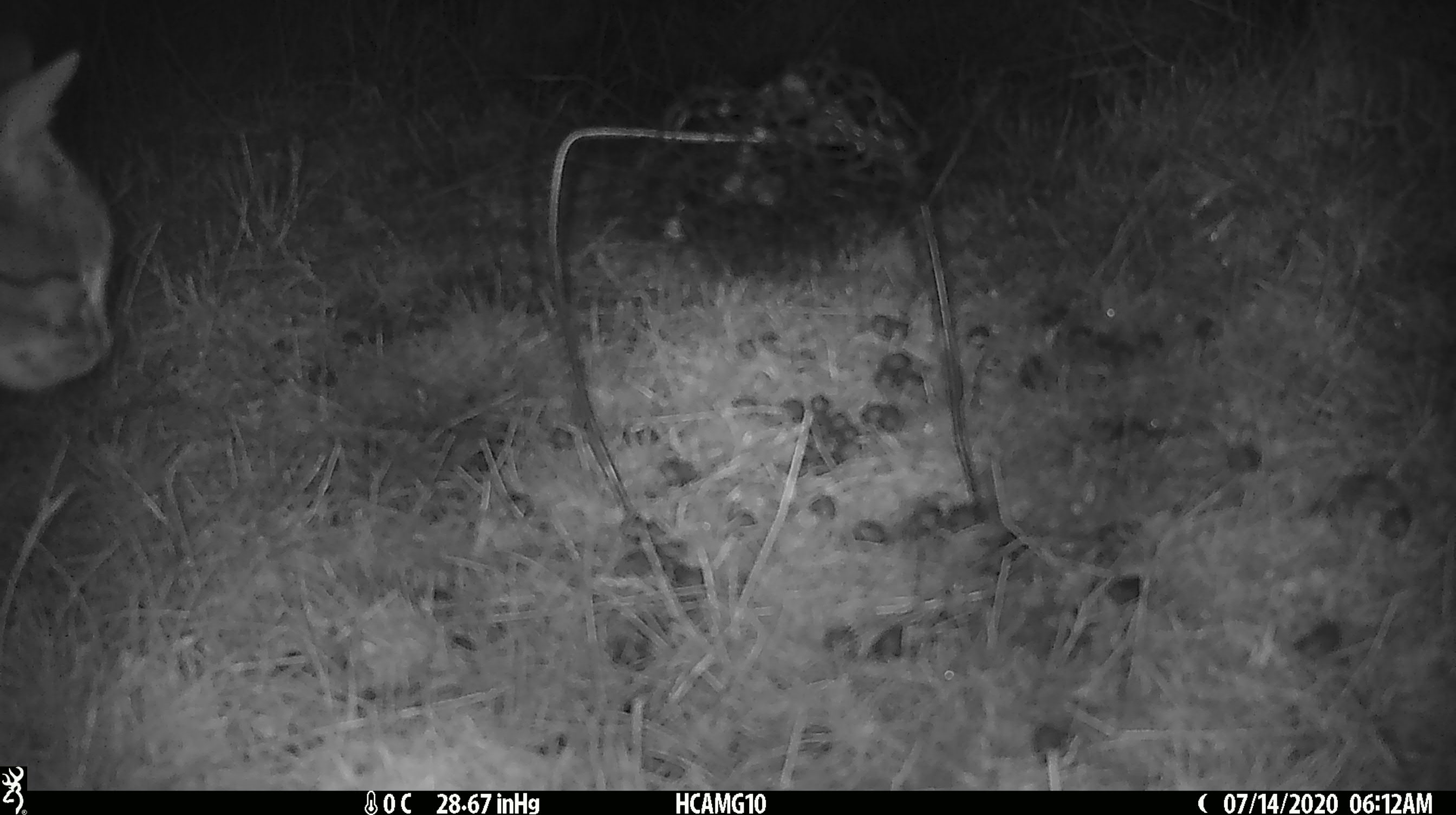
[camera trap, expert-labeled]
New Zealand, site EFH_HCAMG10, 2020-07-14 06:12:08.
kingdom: Animalia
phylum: Chordata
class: Mammalia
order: Carnivora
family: Felidae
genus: Felis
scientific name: Felis catus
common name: domestic cat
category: cat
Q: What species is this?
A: Cat (domestic cat) (Felis catus).